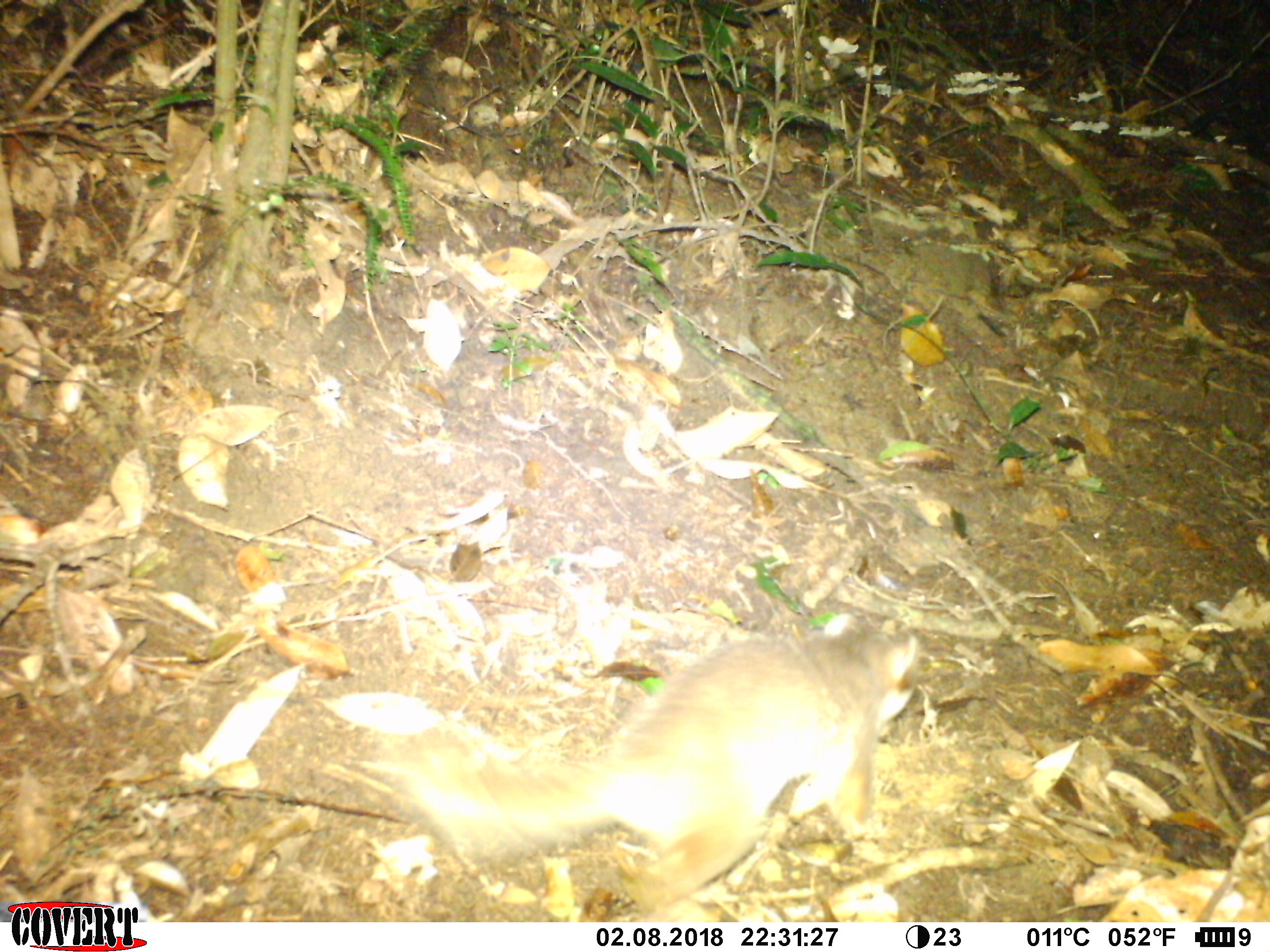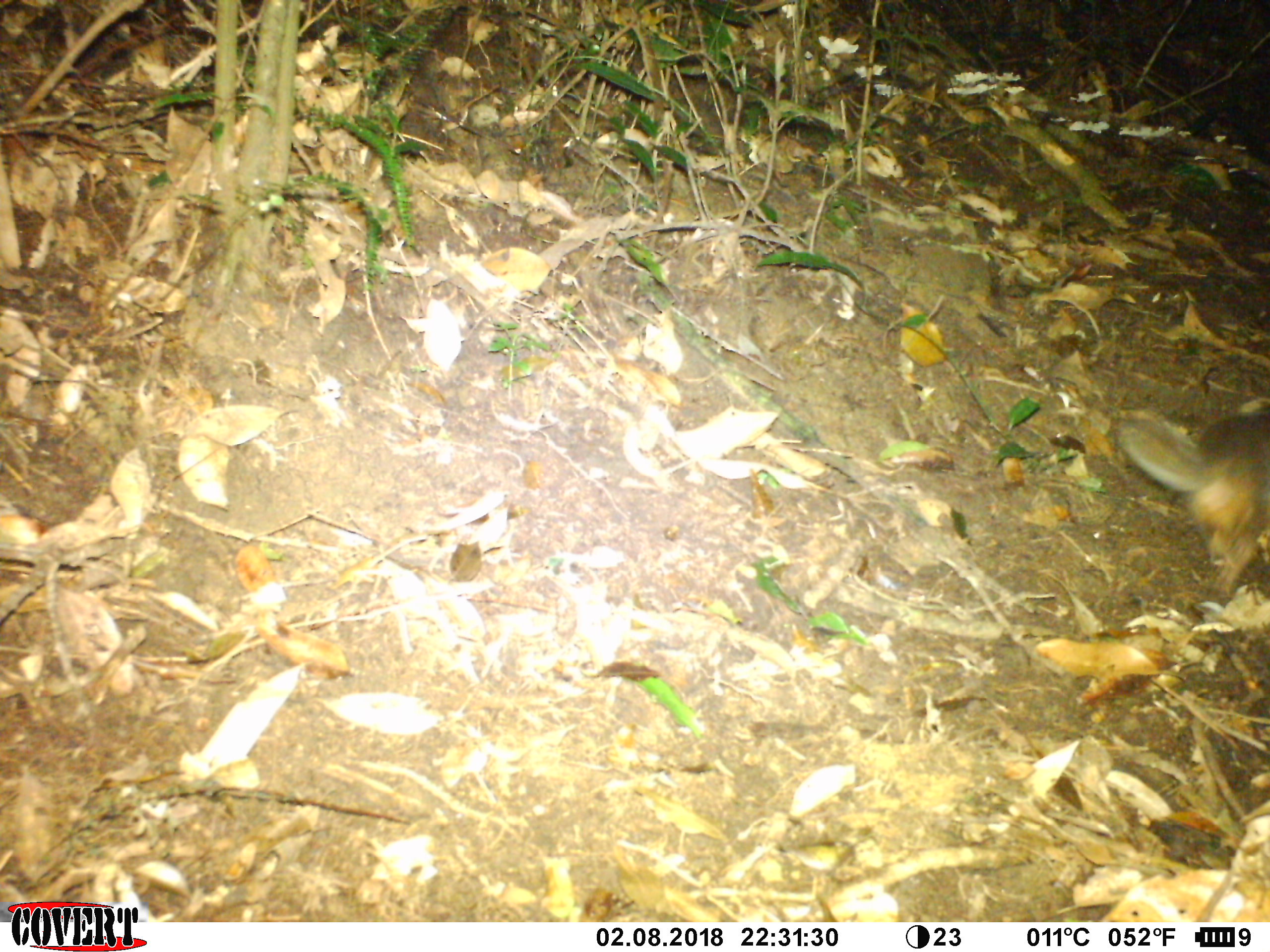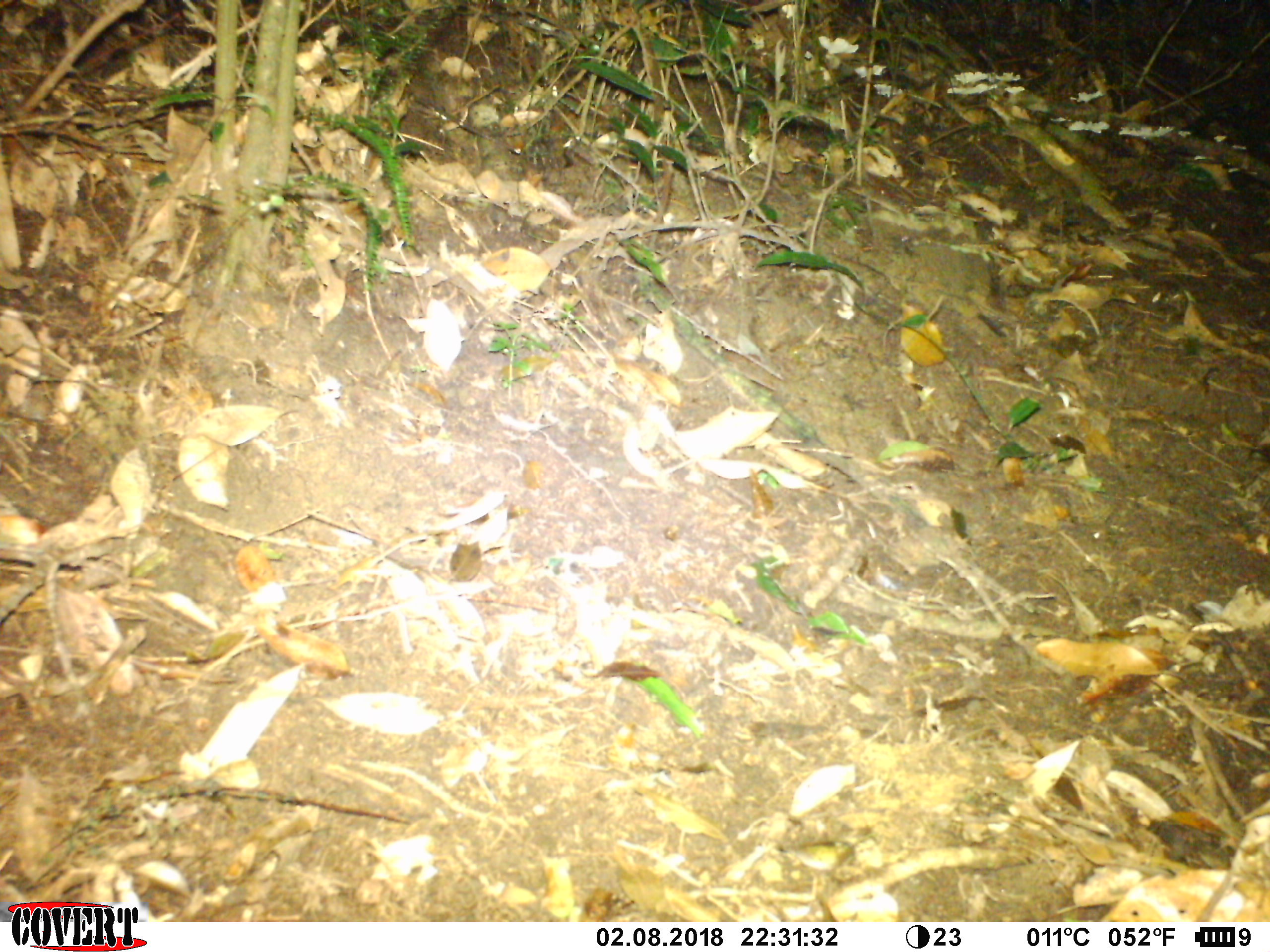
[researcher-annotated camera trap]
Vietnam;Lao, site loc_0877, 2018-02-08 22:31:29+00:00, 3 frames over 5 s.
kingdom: Animalia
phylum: Chordata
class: Mammalia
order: Carnivora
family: Mustelidae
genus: Melogale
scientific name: Melogale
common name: ferret badger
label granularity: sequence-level